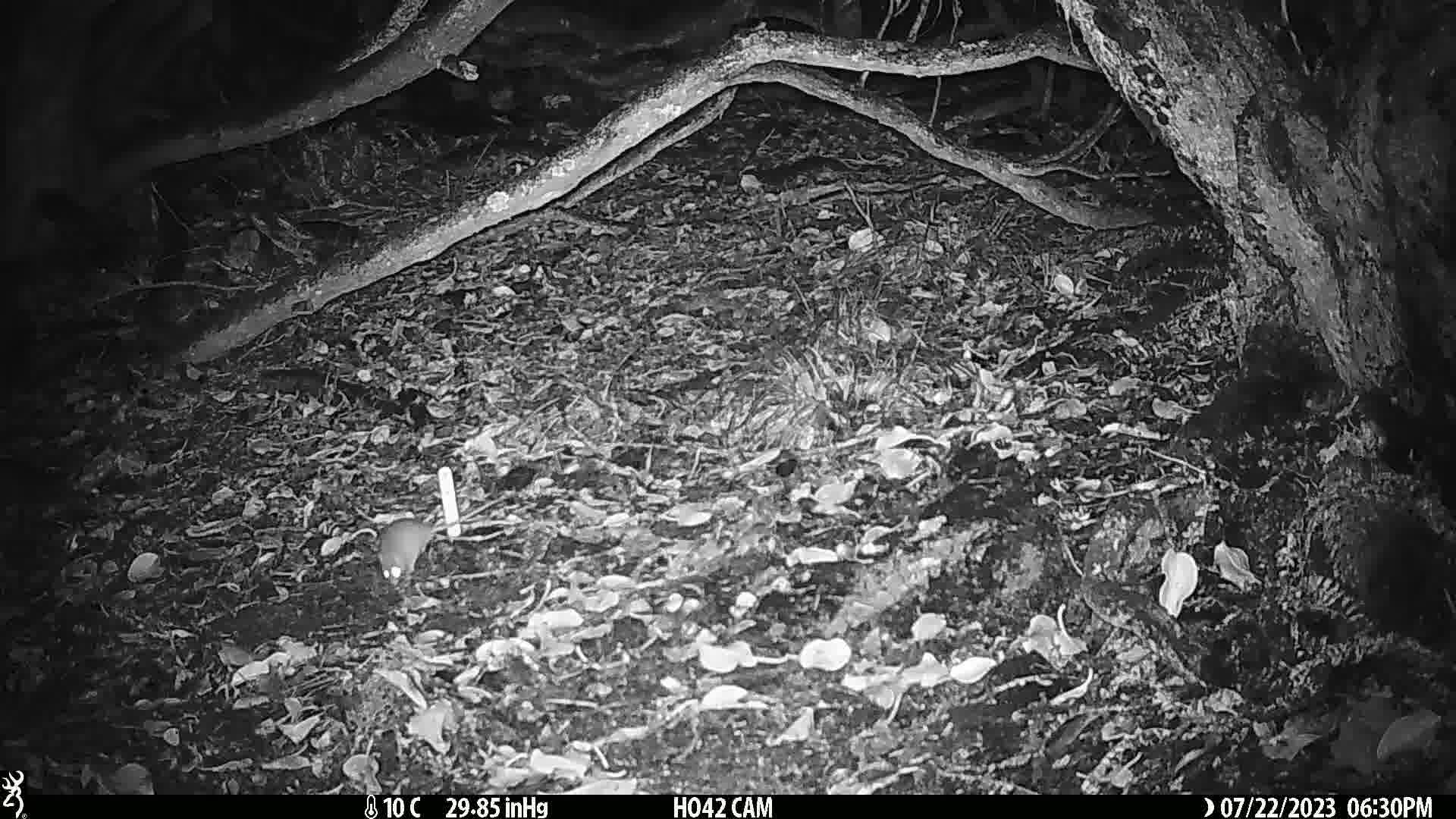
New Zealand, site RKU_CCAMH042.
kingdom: Animalia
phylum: Chordata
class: Mammalia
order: Rodentia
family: Muridae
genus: Rattus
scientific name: Rattus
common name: rat